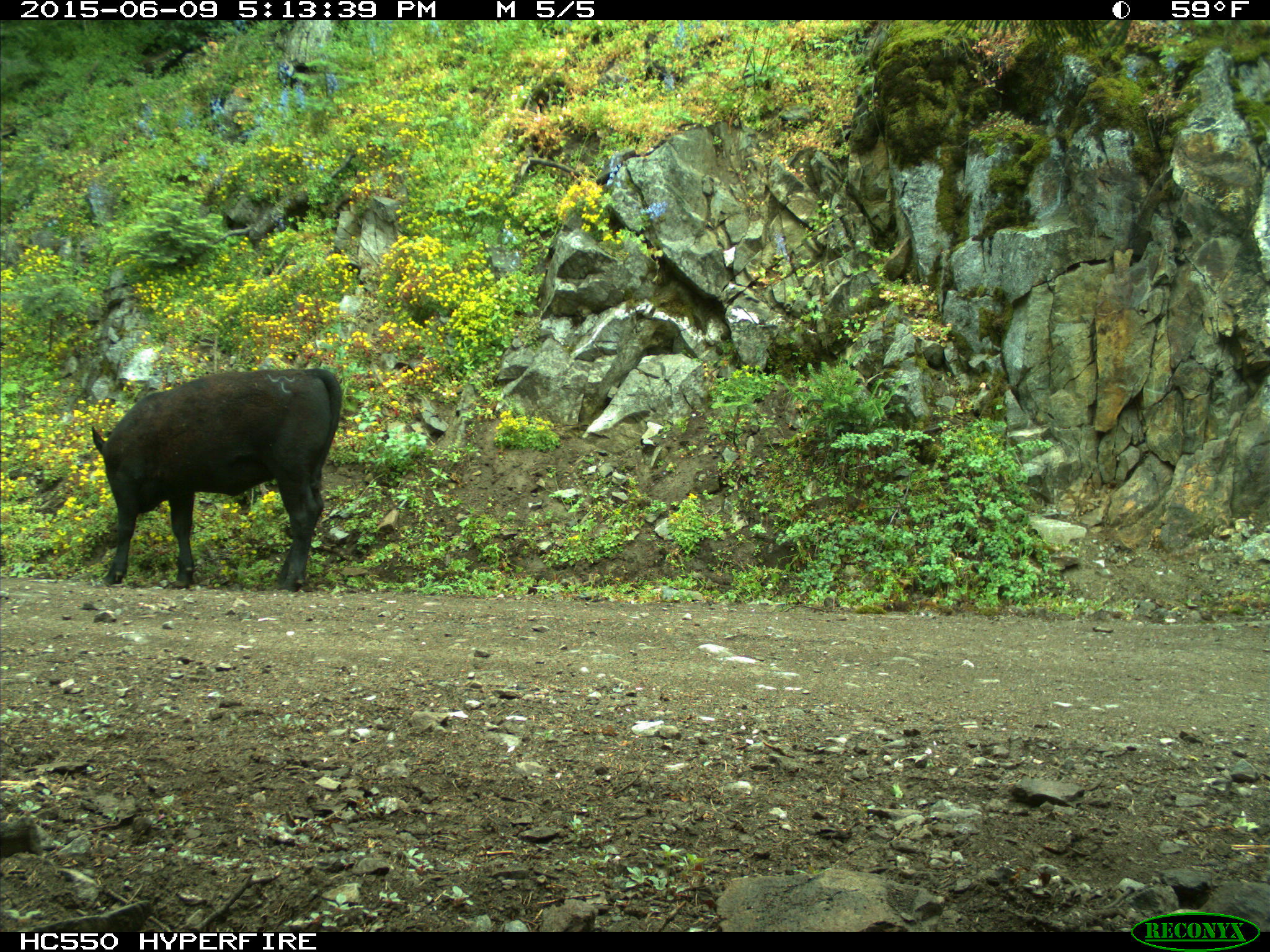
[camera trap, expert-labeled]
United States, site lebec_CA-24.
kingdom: Animalia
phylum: Chordata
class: Mammalia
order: Artiodactyla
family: Bovidae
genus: Bos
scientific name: Bos taurus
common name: domestic cow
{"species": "Bos taurus (domestic cow)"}